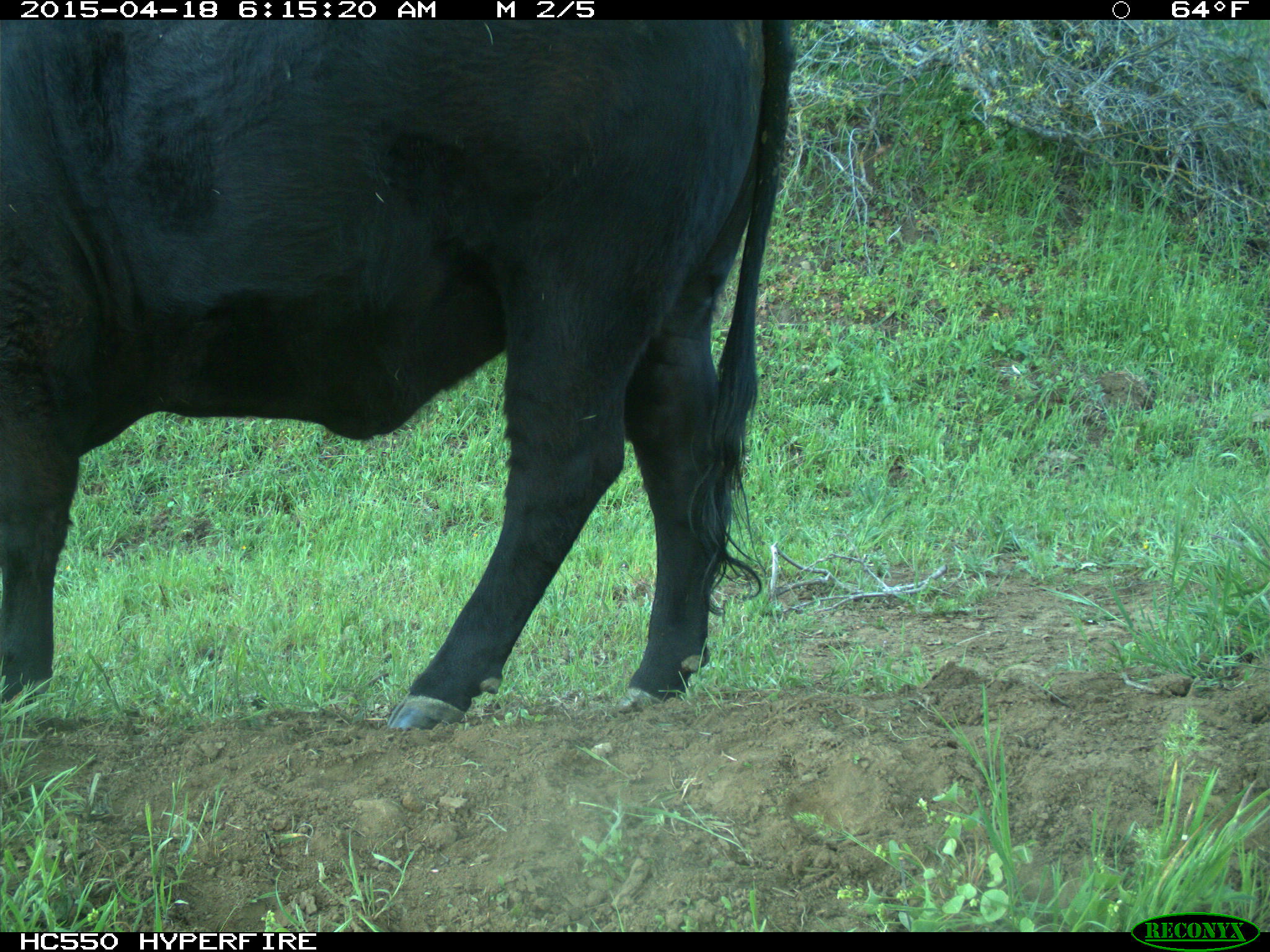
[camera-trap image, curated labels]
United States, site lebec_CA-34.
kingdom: Animalia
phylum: Chordata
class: Mammalia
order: Artiodactyla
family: Bovidae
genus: Bos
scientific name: Bos taurus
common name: domestic cow